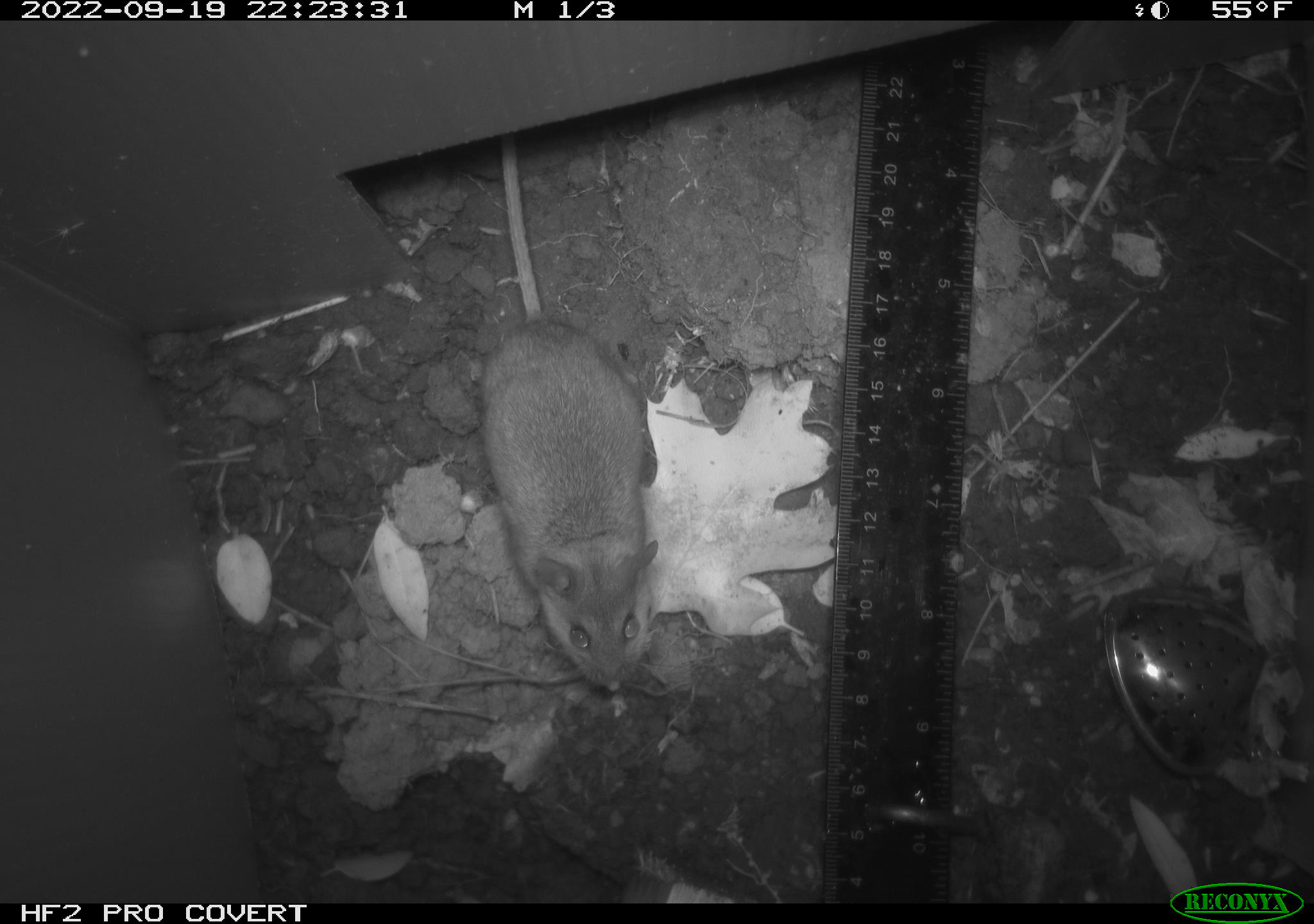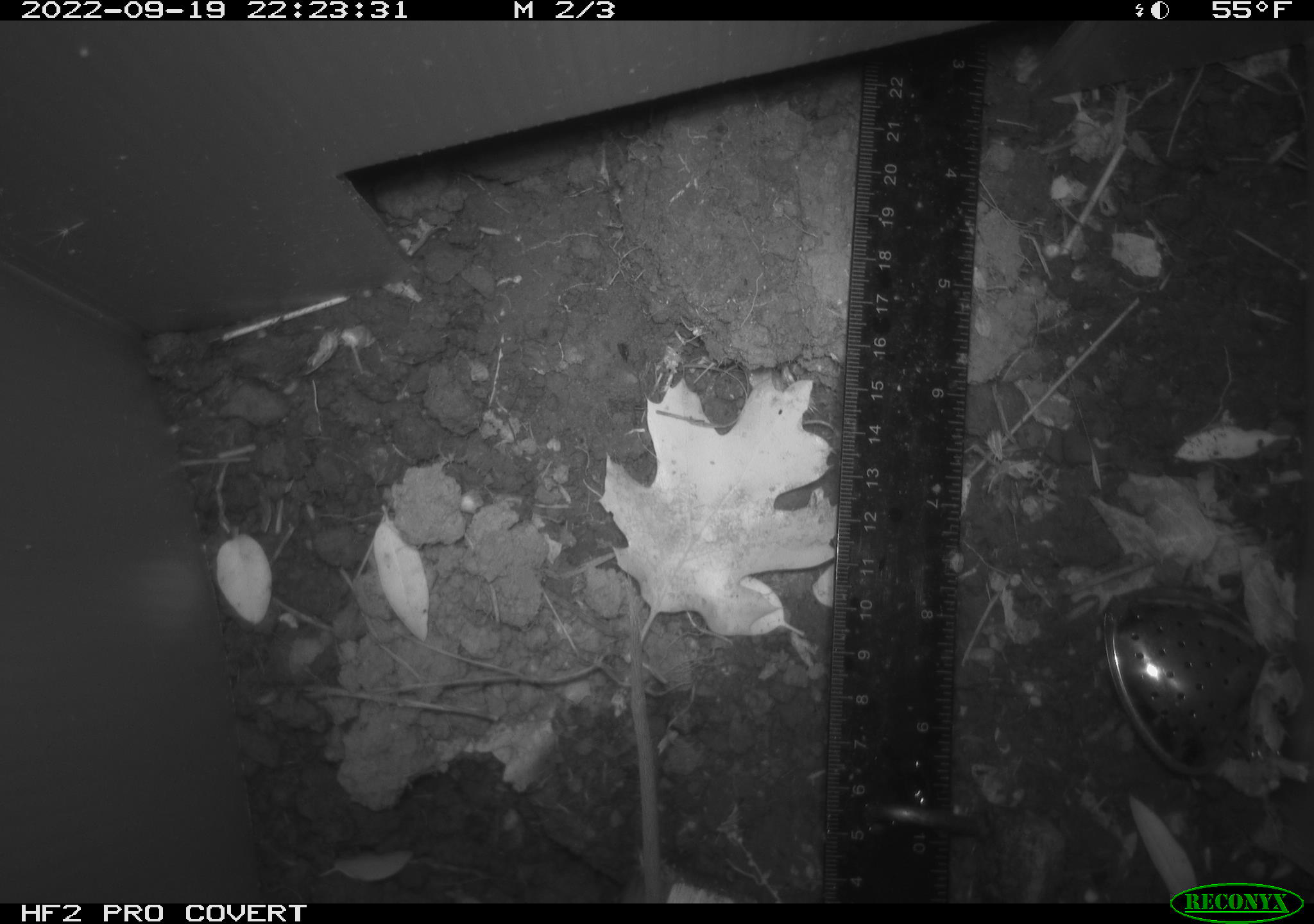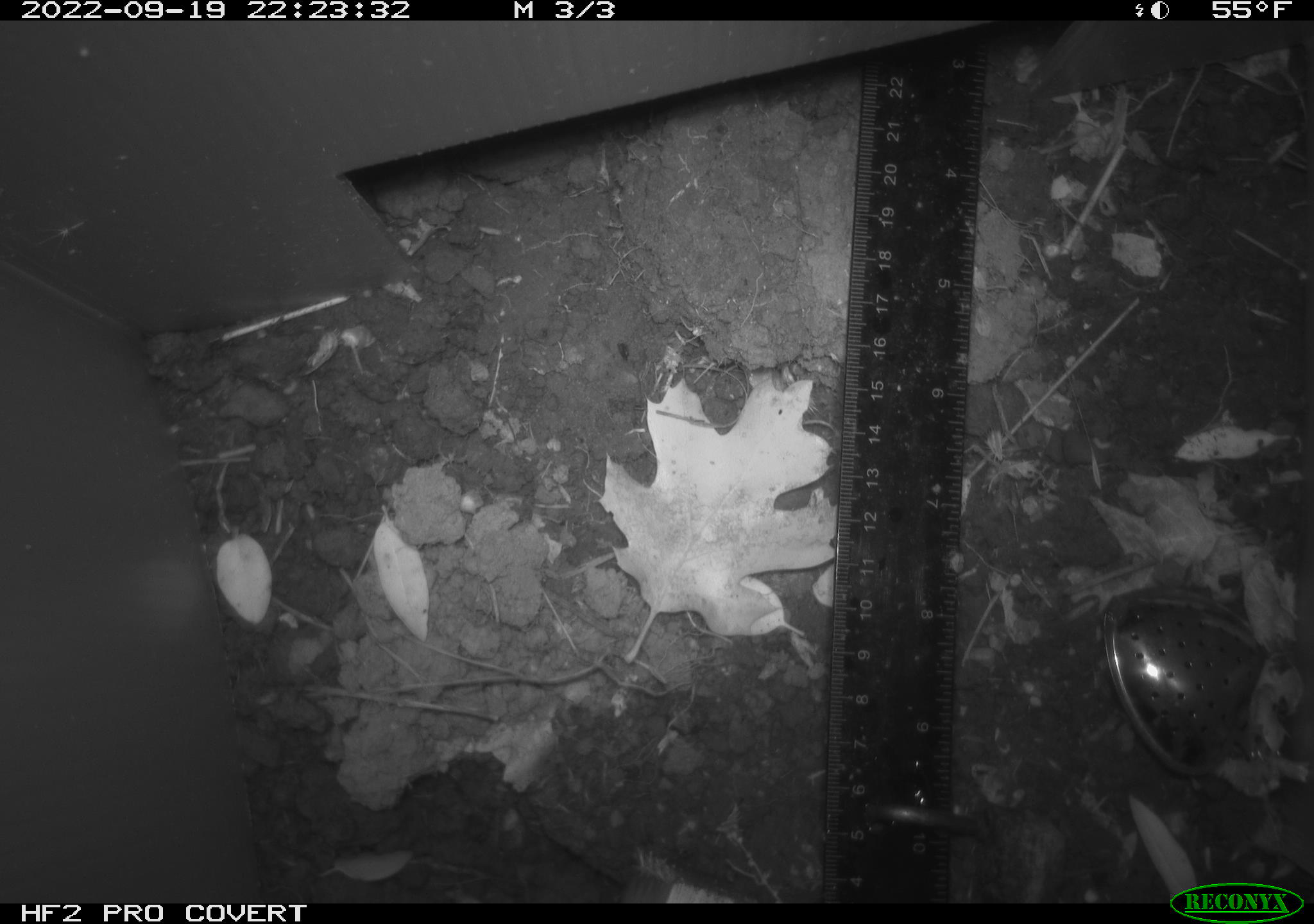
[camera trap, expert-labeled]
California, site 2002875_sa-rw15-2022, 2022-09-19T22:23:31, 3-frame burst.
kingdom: Animalia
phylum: Chordata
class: Mammalia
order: Rodentia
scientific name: Rodentia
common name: mouse species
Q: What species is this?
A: Mouse species (Rodentia).